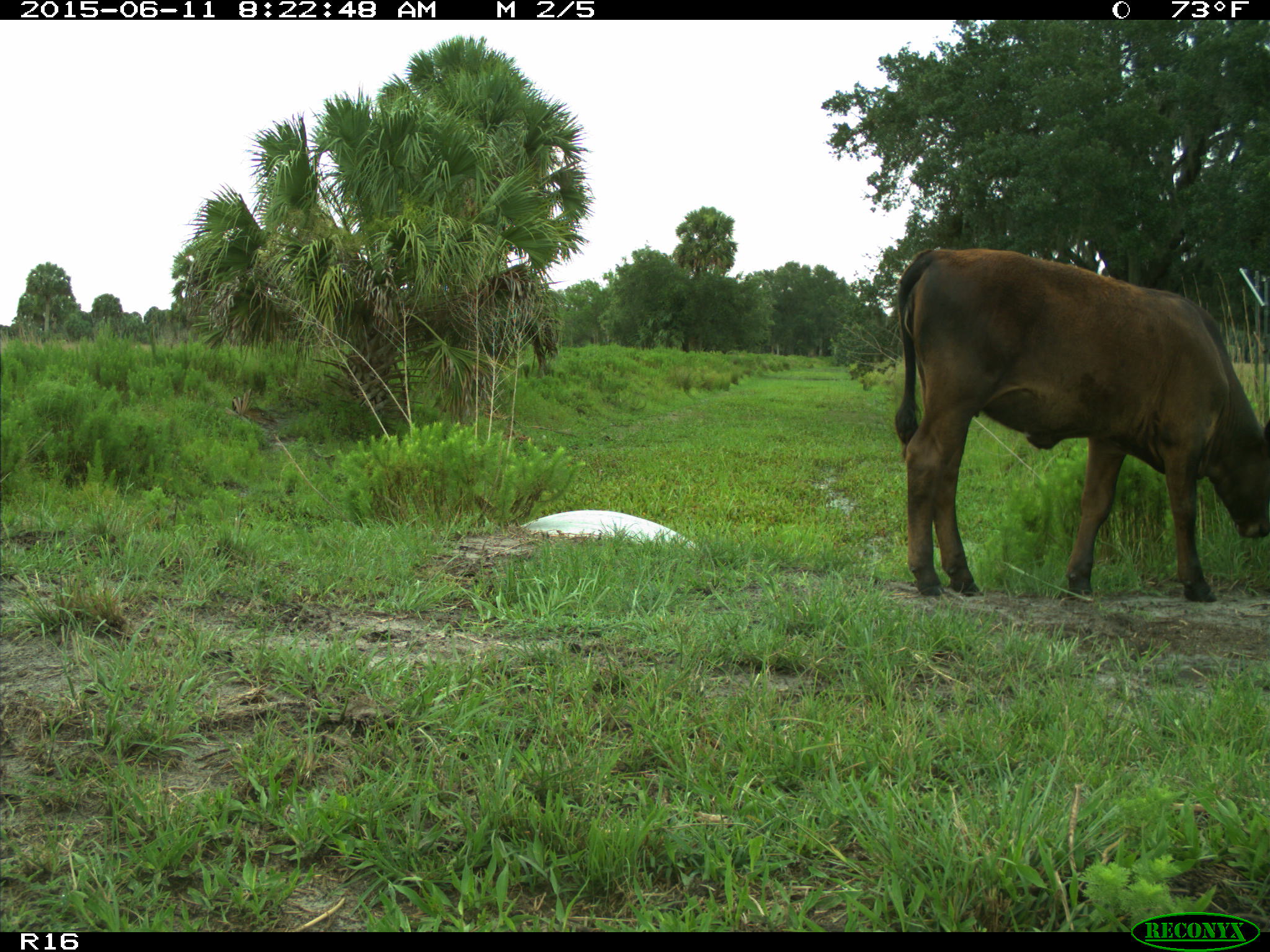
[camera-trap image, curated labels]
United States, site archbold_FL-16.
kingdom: Animalia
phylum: Chordata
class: Mammalia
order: Artiodactyla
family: Bovidae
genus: Bos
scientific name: Bos taurus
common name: domestic cow